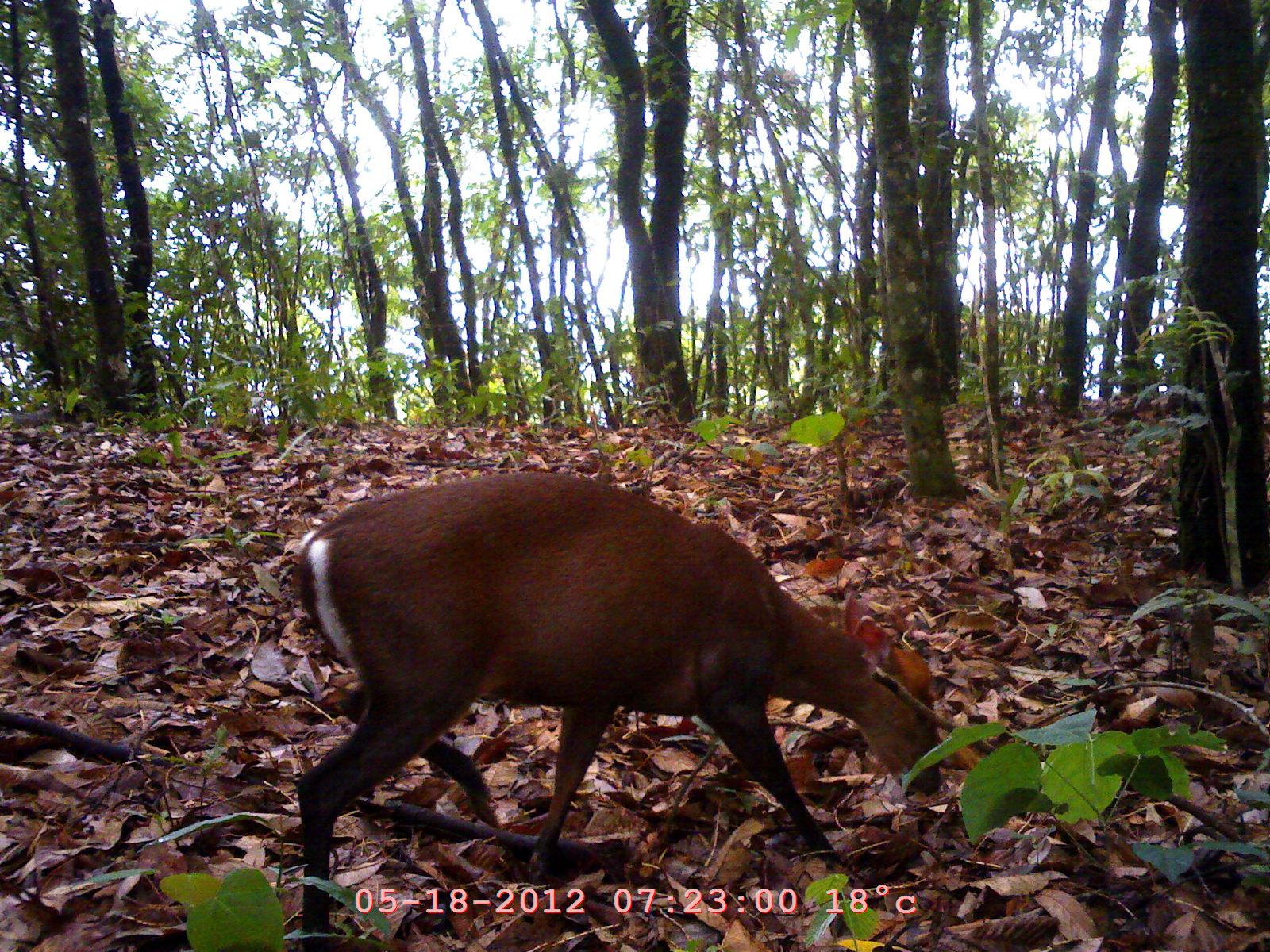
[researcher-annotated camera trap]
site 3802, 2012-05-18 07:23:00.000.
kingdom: Animalia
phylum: Chordata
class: Mammalia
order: Artiodactyla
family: Cervidae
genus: Muntiacus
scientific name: Muntiacus muntjak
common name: southern red muntjac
Muntiacus muntjak (southern red muntjac), count 1.